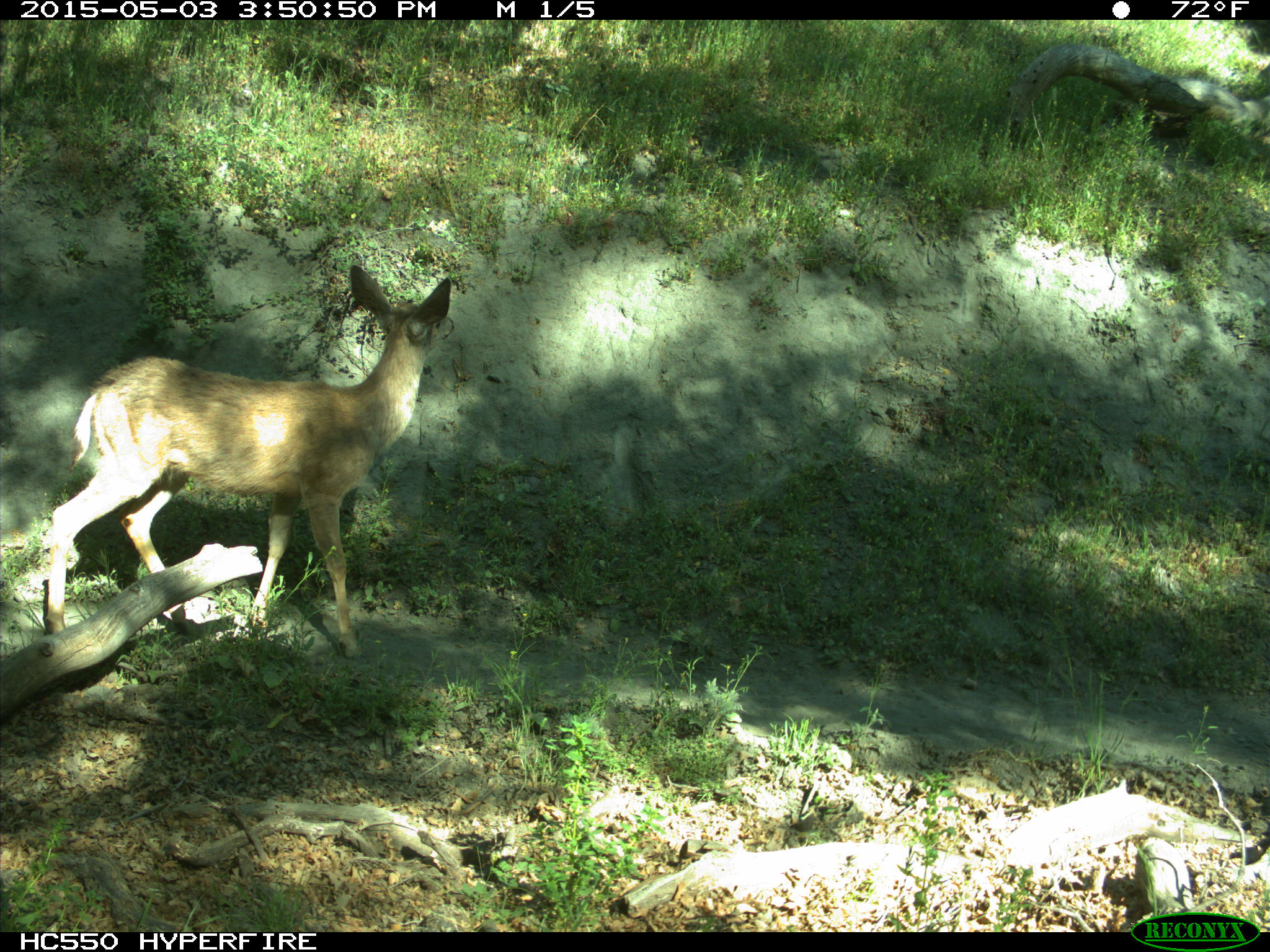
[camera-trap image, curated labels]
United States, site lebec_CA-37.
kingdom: Animalia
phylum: Chordata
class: Mammalia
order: Artiodactyla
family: Cervidae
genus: Odocoileus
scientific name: Odocoileus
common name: deer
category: unidentified deer